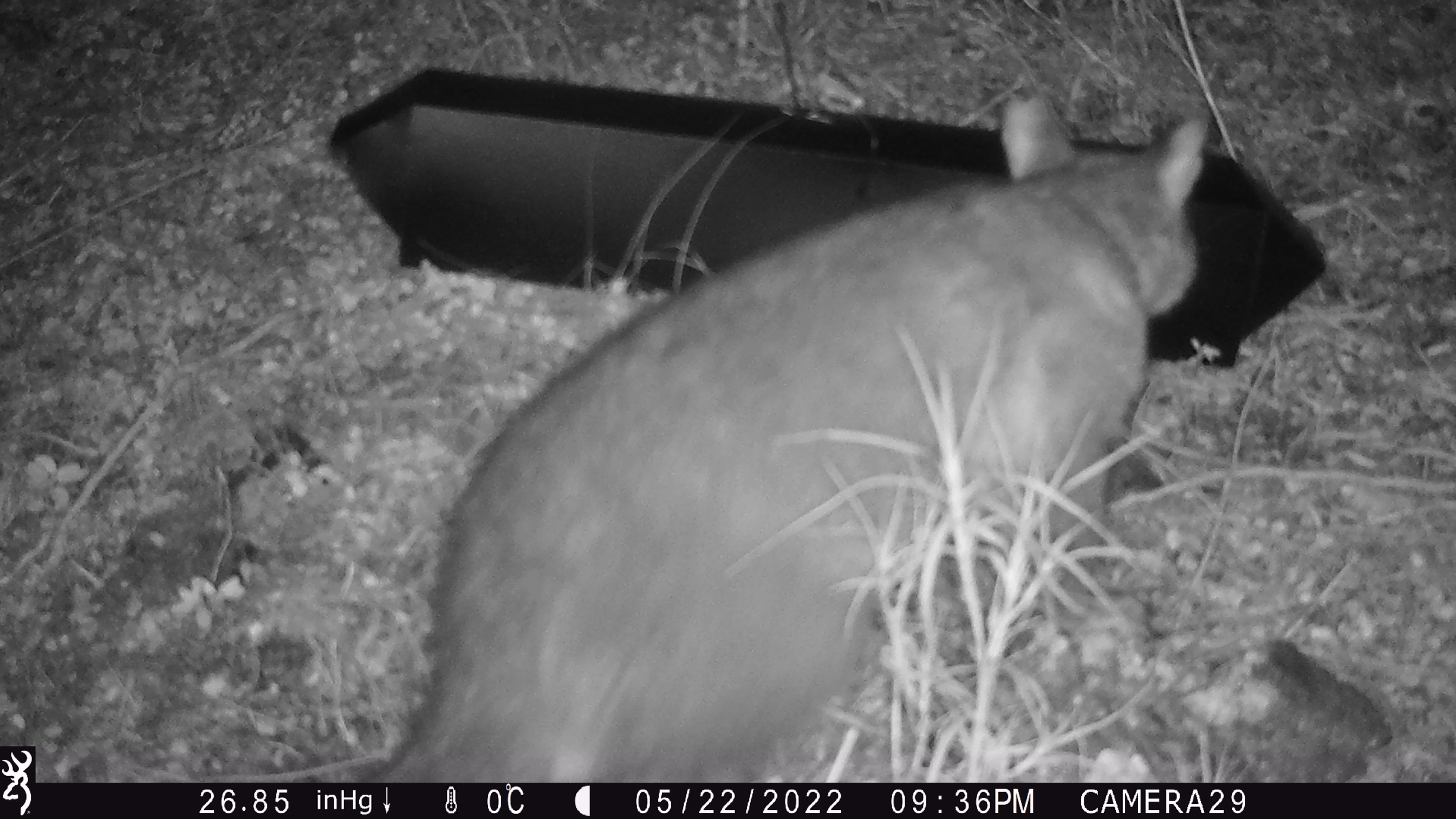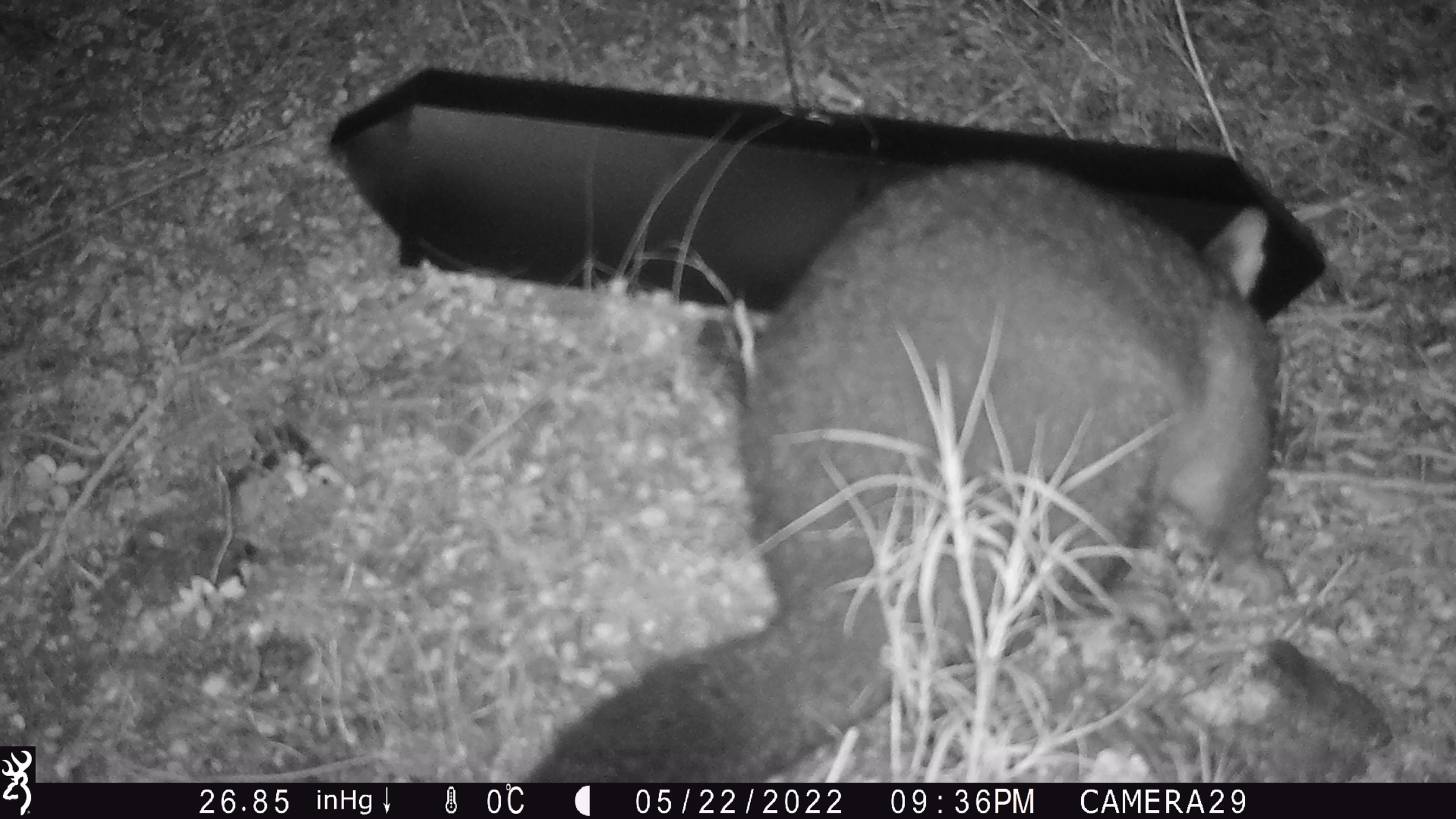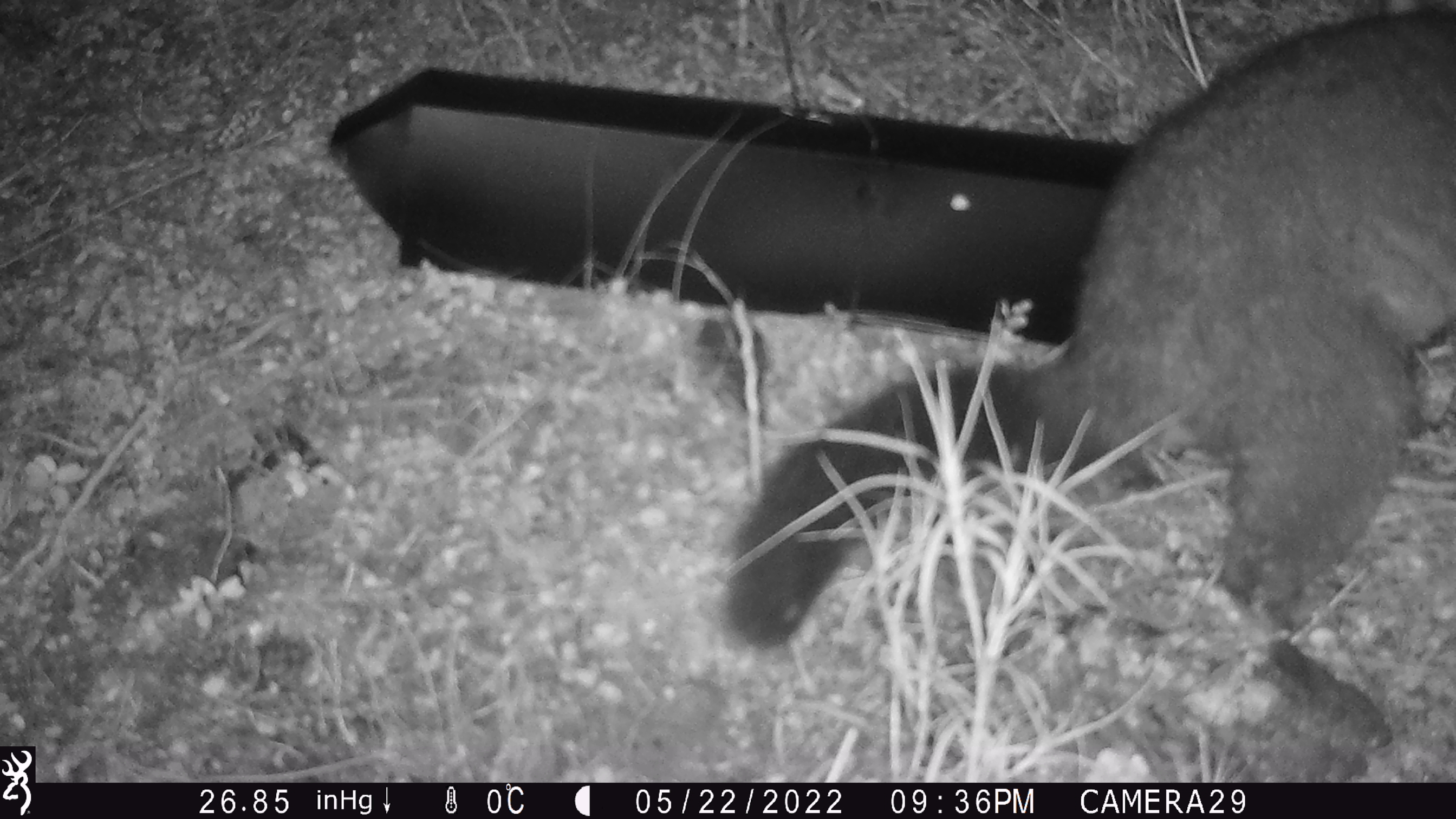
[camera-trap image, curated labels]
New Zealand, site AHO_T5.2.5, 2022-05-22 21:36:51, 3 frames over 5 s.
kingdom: Animalia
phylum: Chordata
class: Mammalia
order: Diprotodontia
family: Phalangeridae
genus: Trichosurus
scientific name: Trichosurus vulpecula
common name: common brushtail possum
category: possum